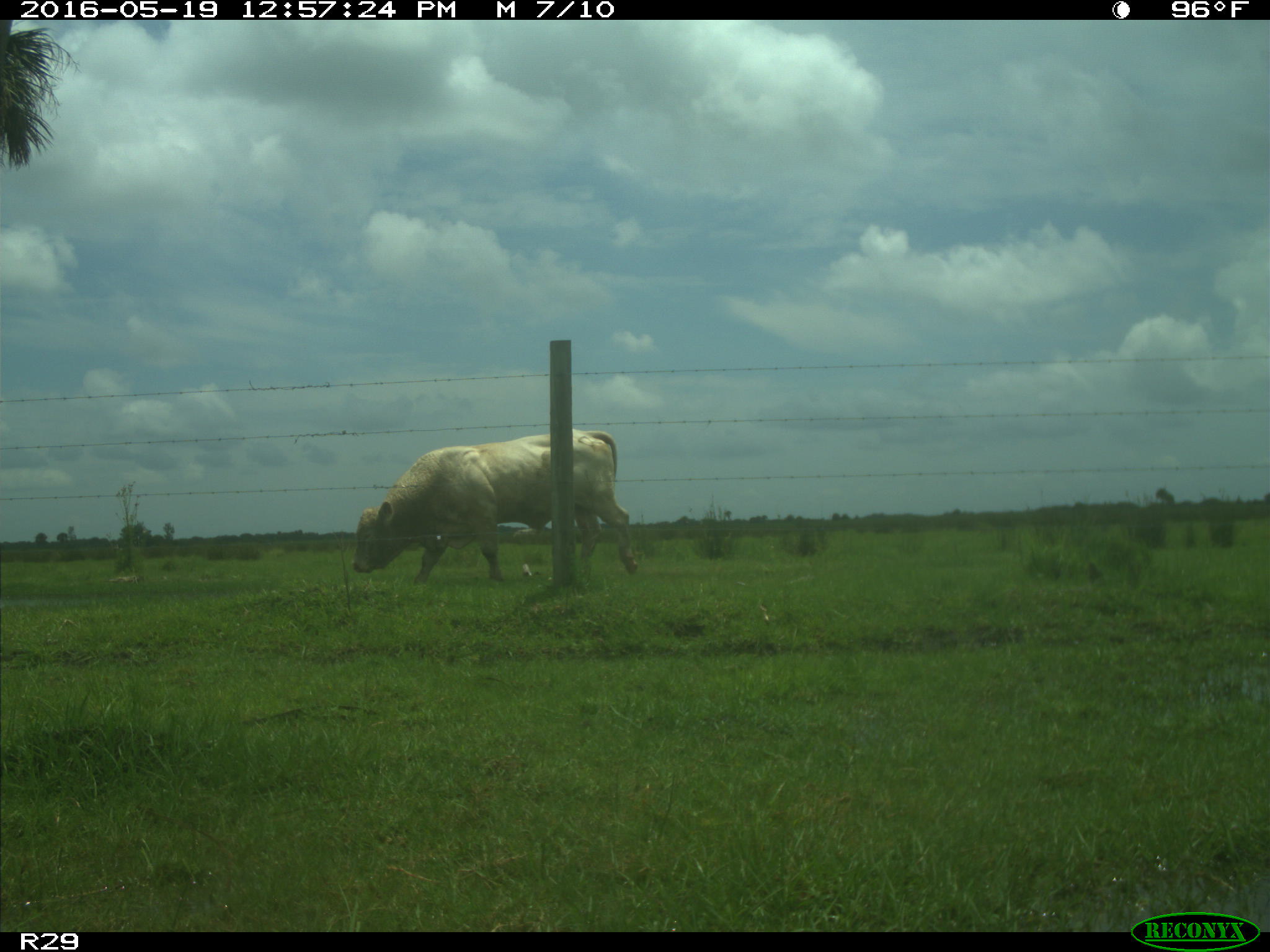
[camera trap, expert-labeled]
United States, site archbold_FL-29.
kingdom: Animalia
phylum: Chordata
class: Mammalia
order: Artiodactyla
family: Bovidae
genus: Bos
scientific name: Bos taurus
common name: domestic cow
Bos taurus (domestic cow).